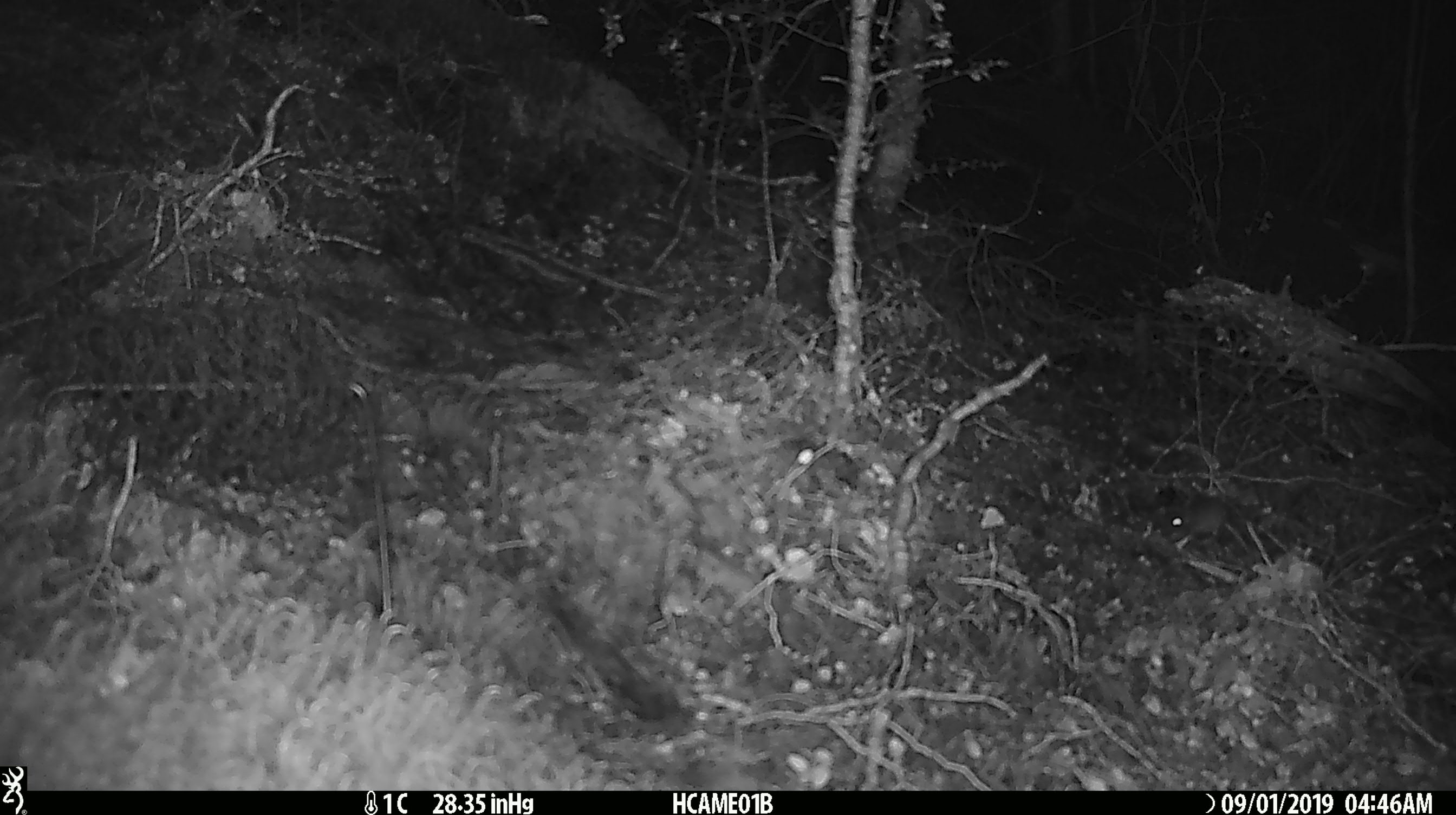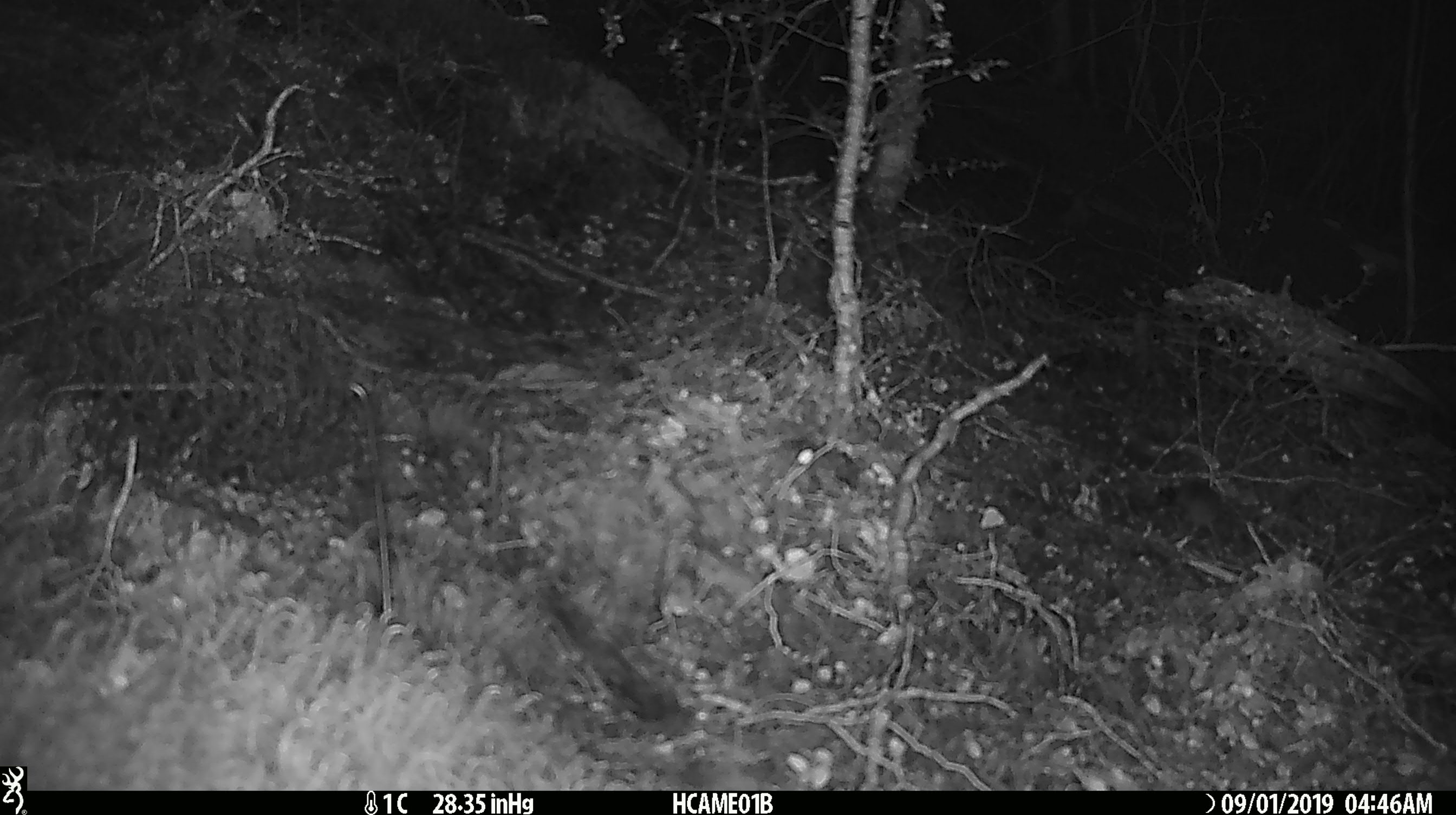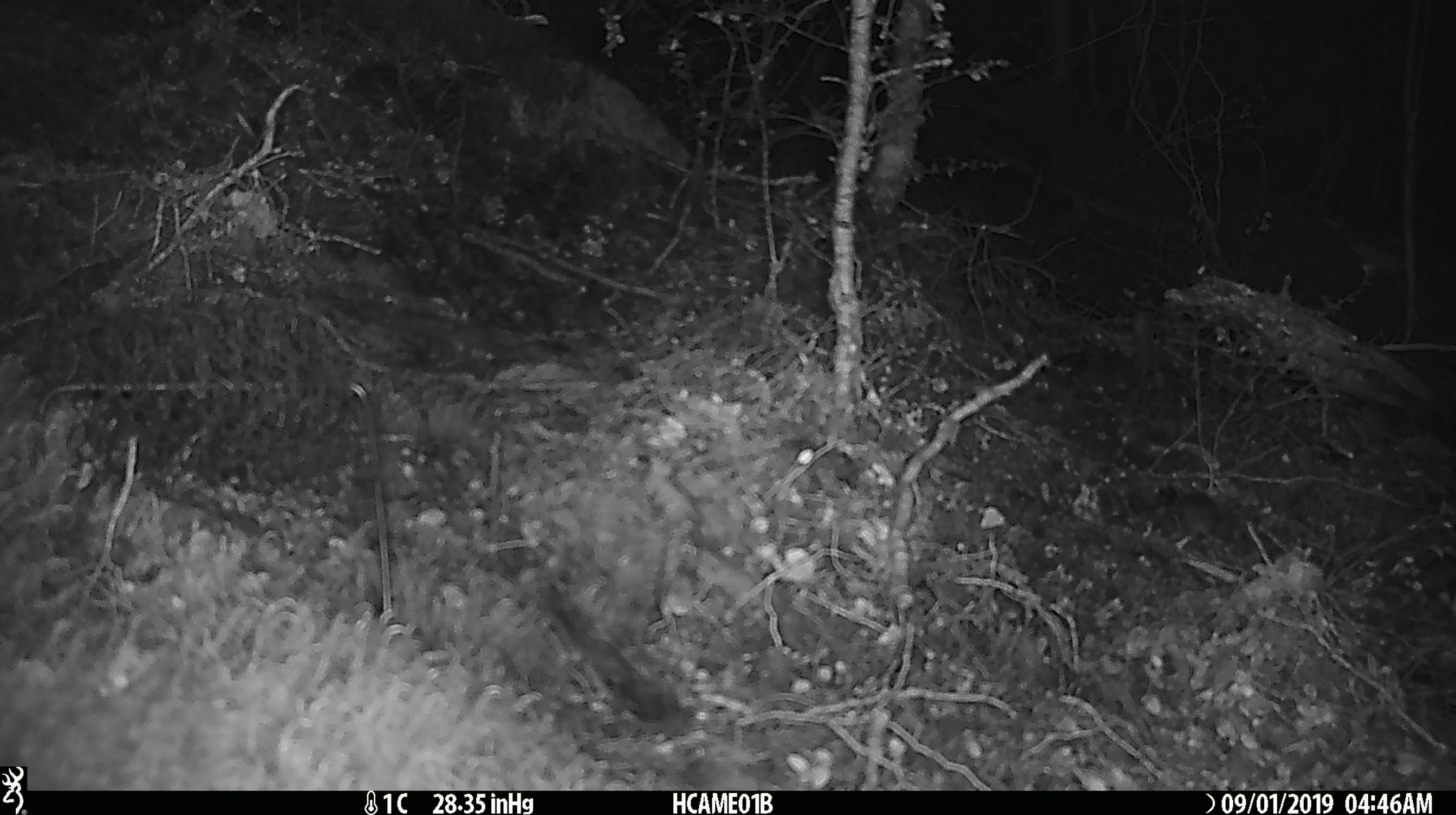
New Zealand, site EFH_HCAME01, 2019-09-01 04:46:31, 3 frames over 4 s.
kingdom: Animalia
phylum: Chordata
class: Mammalia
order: Rodentia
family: Muridae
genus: Mus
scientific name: Mus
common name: mouse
Mouse (Mus).